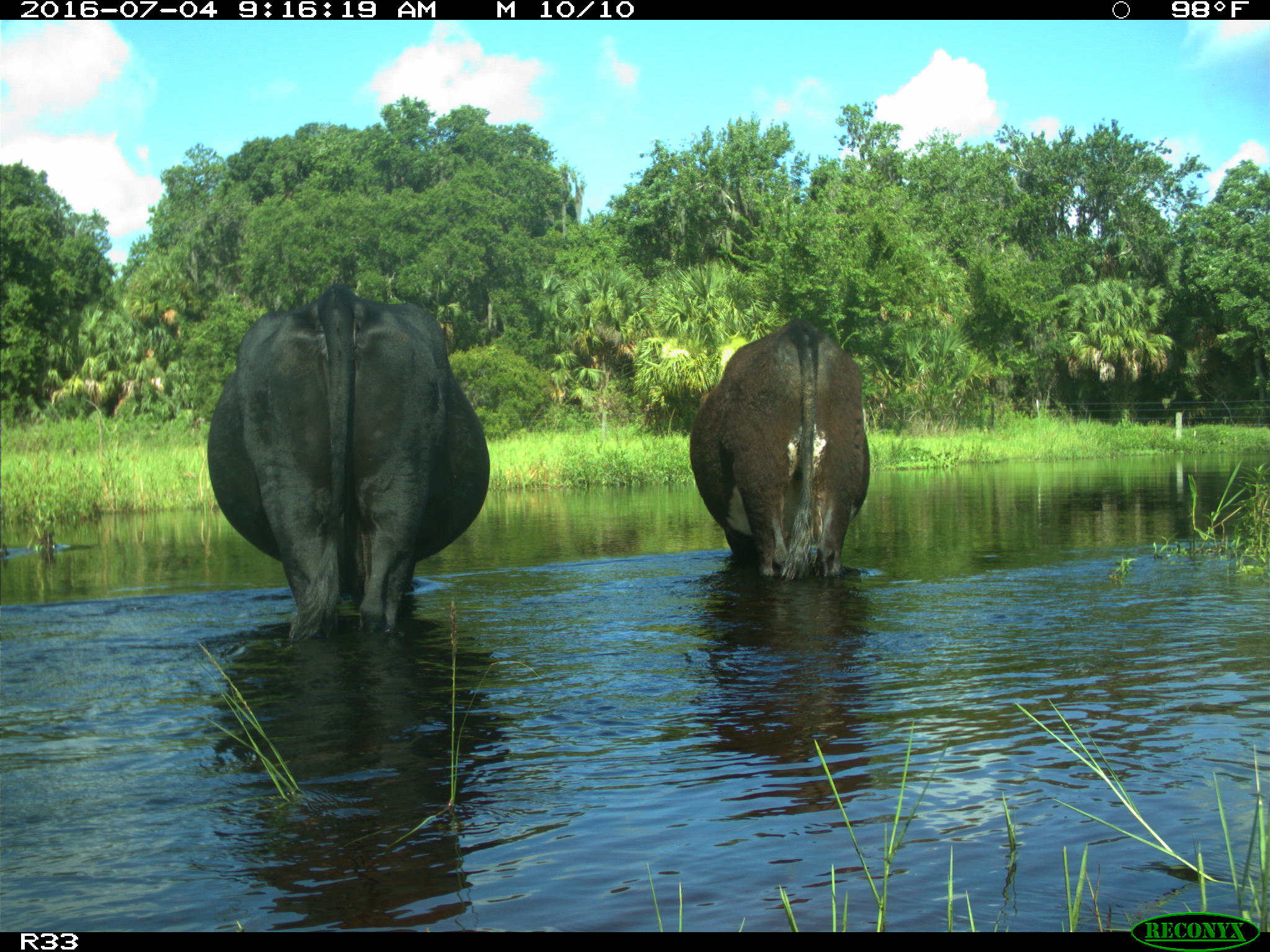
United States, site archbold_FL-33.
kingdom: Animalia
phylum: Chordata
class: Mammalia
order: Artiodactyla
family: Bovidae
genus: Bos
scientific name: Bos taurus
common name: domestic cow